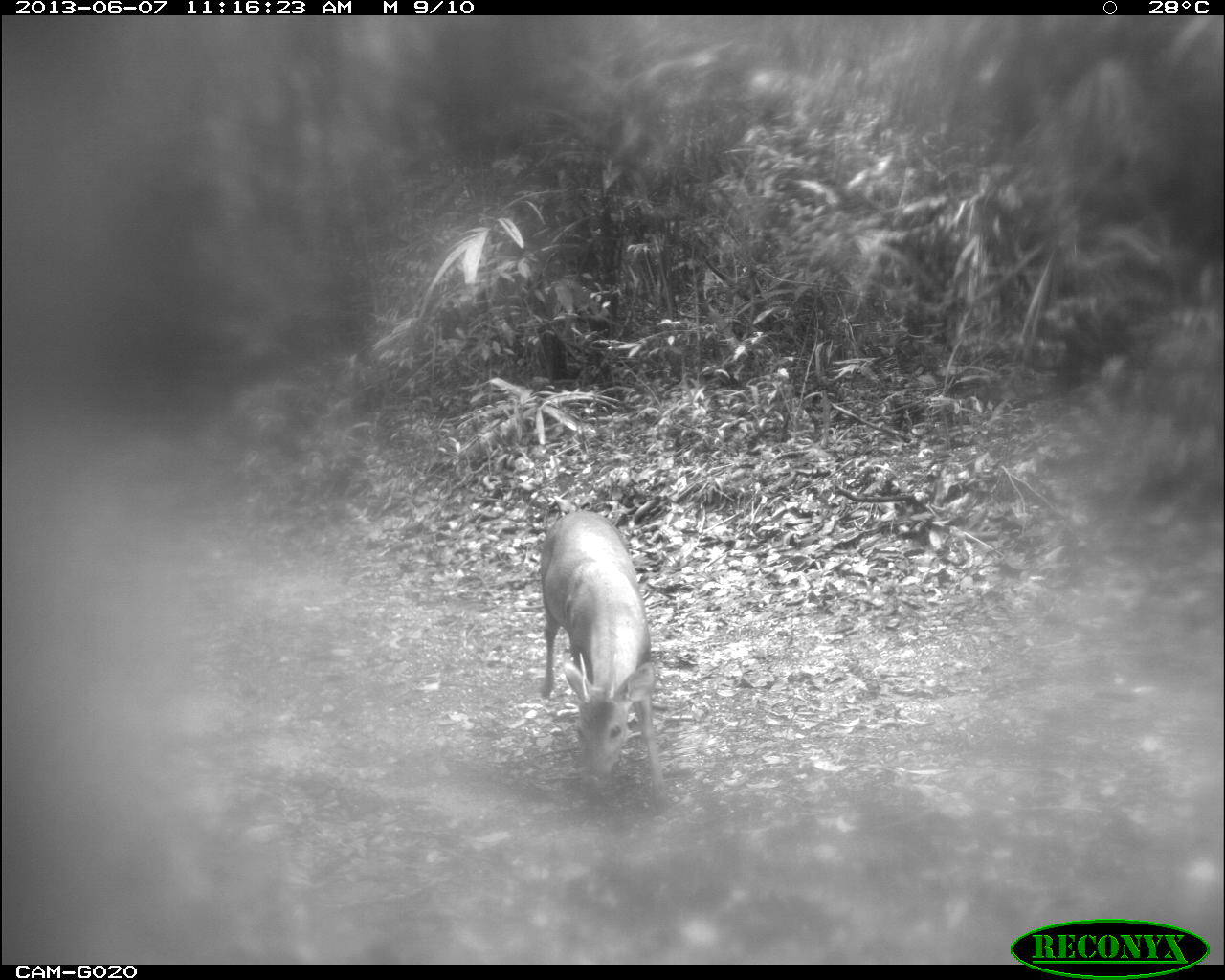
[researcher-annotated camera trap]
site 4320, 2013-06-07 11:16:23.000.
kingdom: Animalia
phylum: Chordata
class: Mammalia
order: Artiodactyla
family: Cervidae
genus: Mazama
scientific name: Mazama temama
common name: central american red brocket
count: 1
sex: male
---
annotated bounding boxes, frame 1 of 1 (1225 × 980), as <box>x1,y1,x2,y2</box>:
mazama temama: <box>539,509,667,814</box>